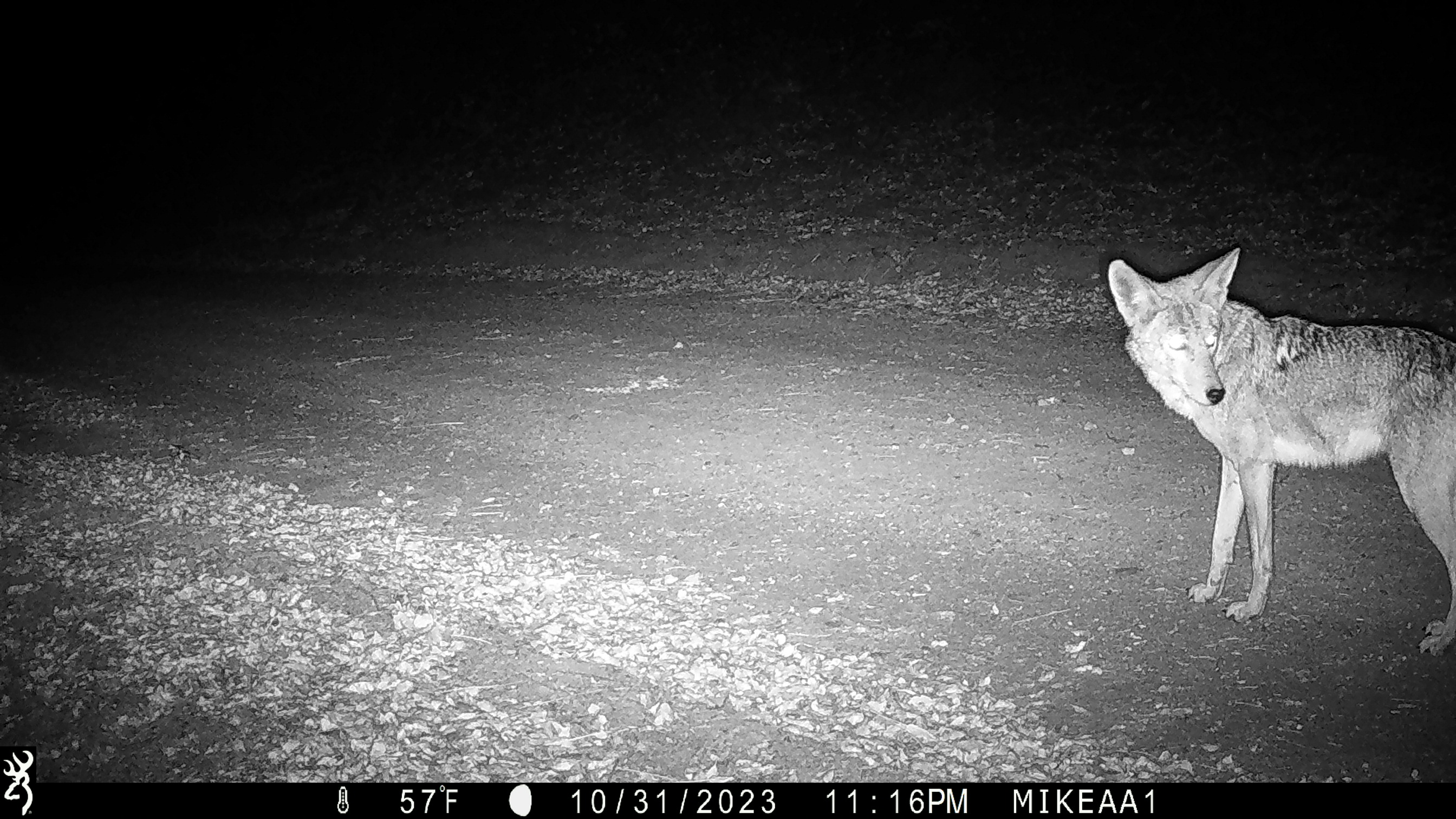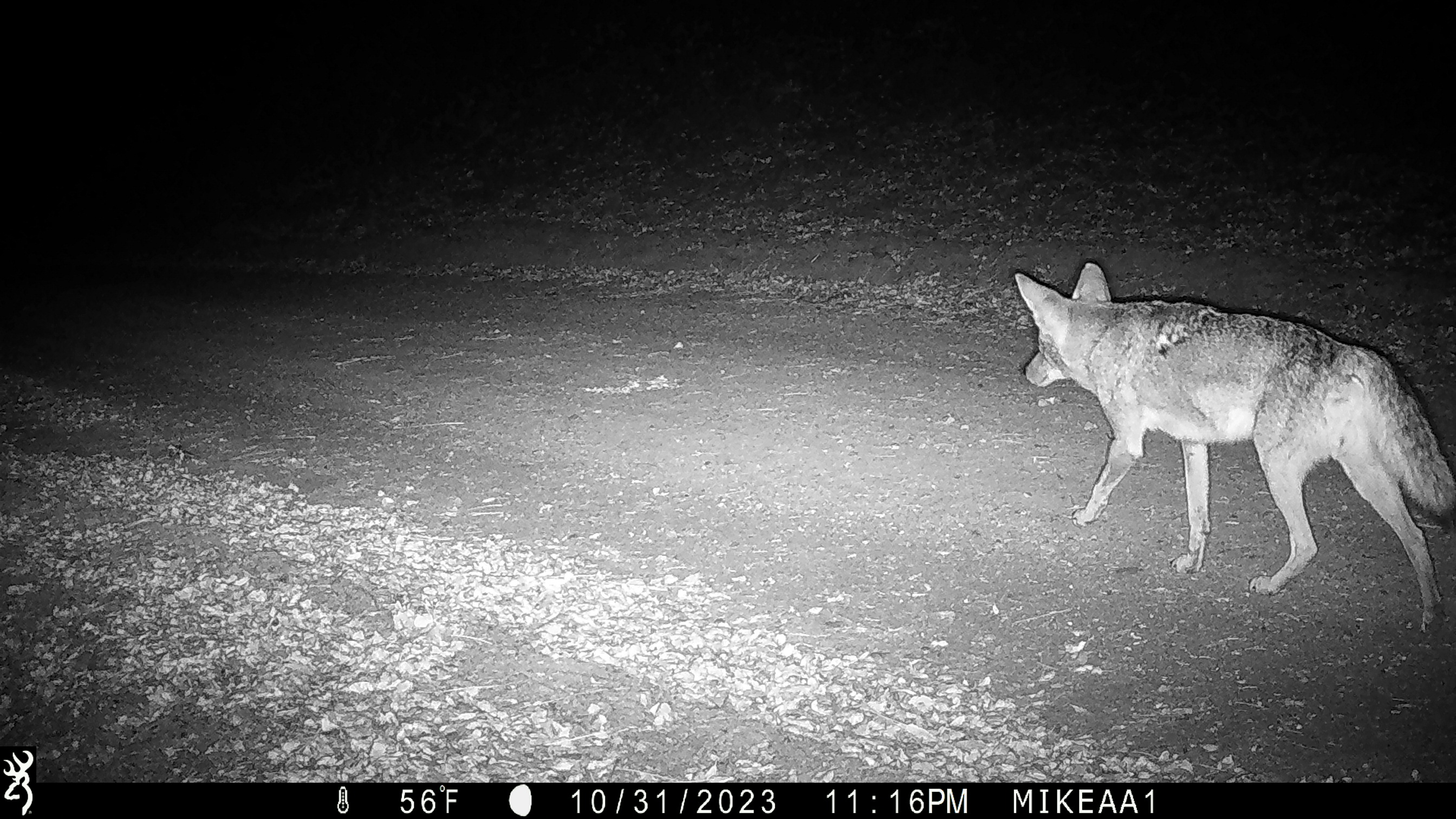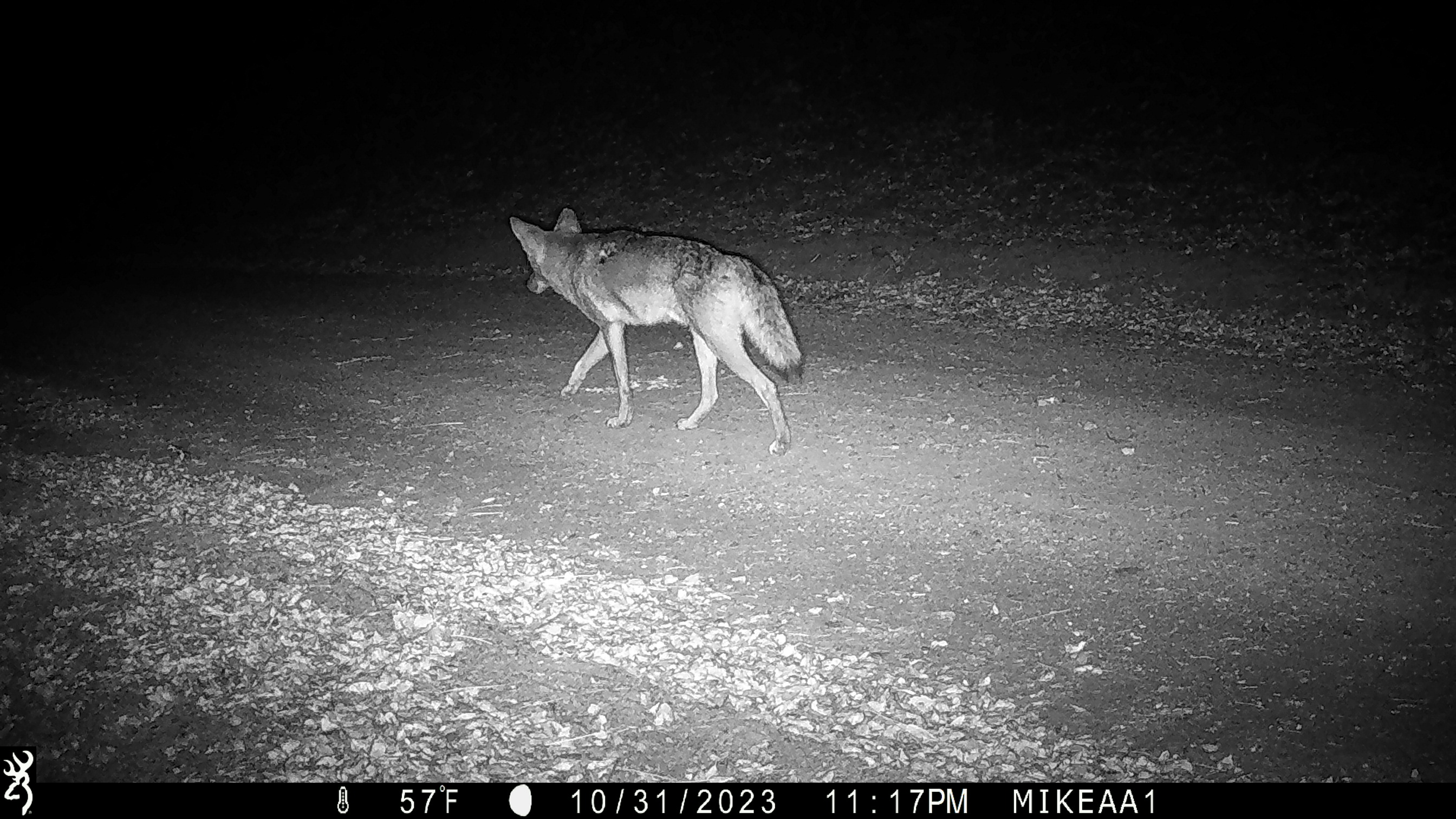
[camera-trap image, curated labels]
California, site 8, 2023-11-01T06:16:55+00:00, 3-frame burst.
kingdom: Animalia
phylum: Chordata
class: Mammalia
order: Carnivora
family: Canidae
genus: Canis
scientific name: Canis latrans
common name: coyote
Coyote (Canis latrans).